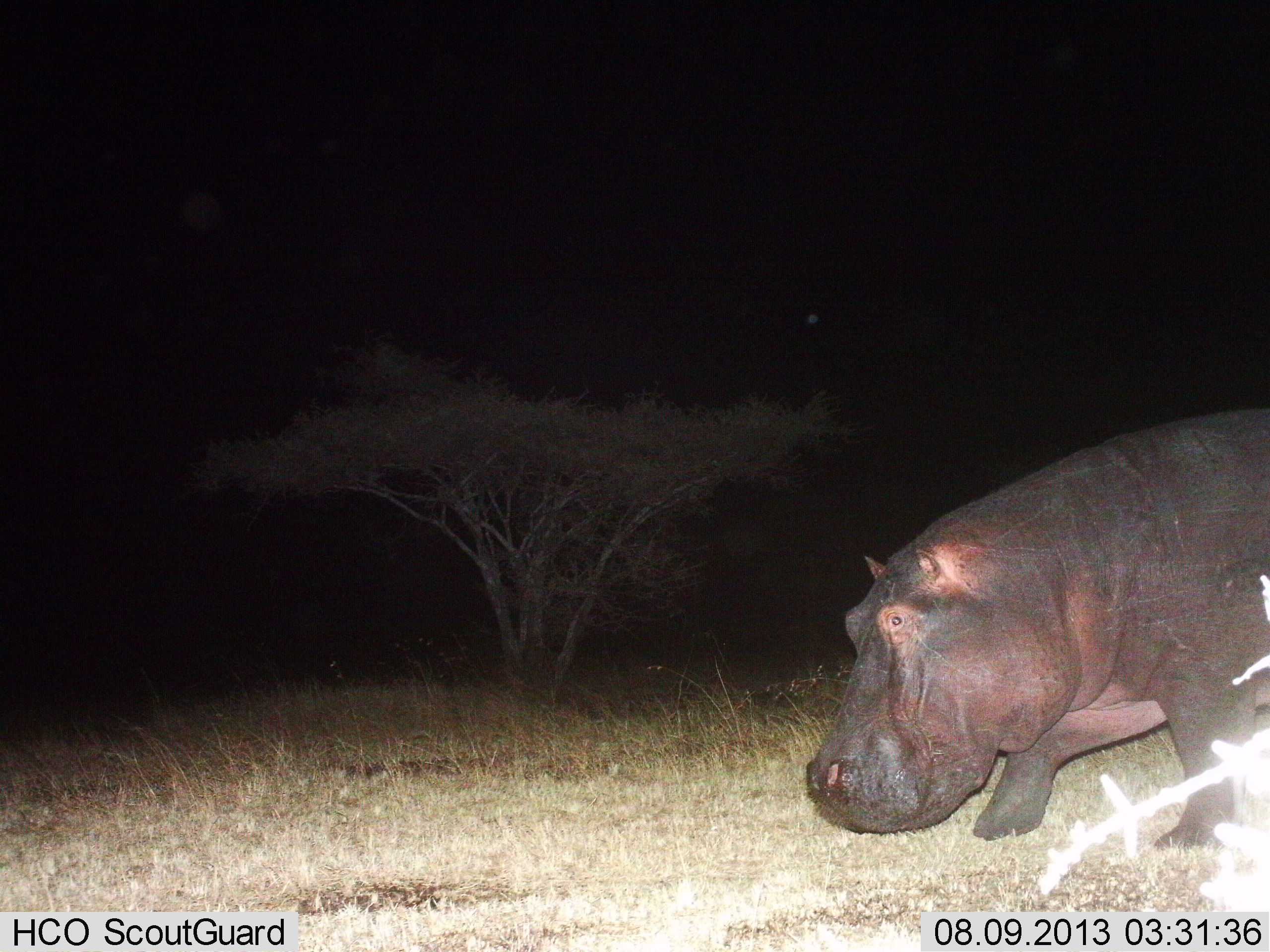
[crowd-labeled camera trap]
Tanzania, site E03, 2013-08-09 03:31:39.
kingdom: Animalia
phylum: Chordata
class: Mammalia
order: Artiodactyla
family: Hippopotamidae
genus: Hippopotamus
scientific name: Hippopotamus amphibius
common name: hippopotamus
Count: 1.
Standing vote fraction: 12%.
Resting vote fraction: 0%.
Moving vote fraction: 84%.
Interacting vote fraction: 0%.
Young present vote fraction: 0%.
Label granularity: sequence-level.